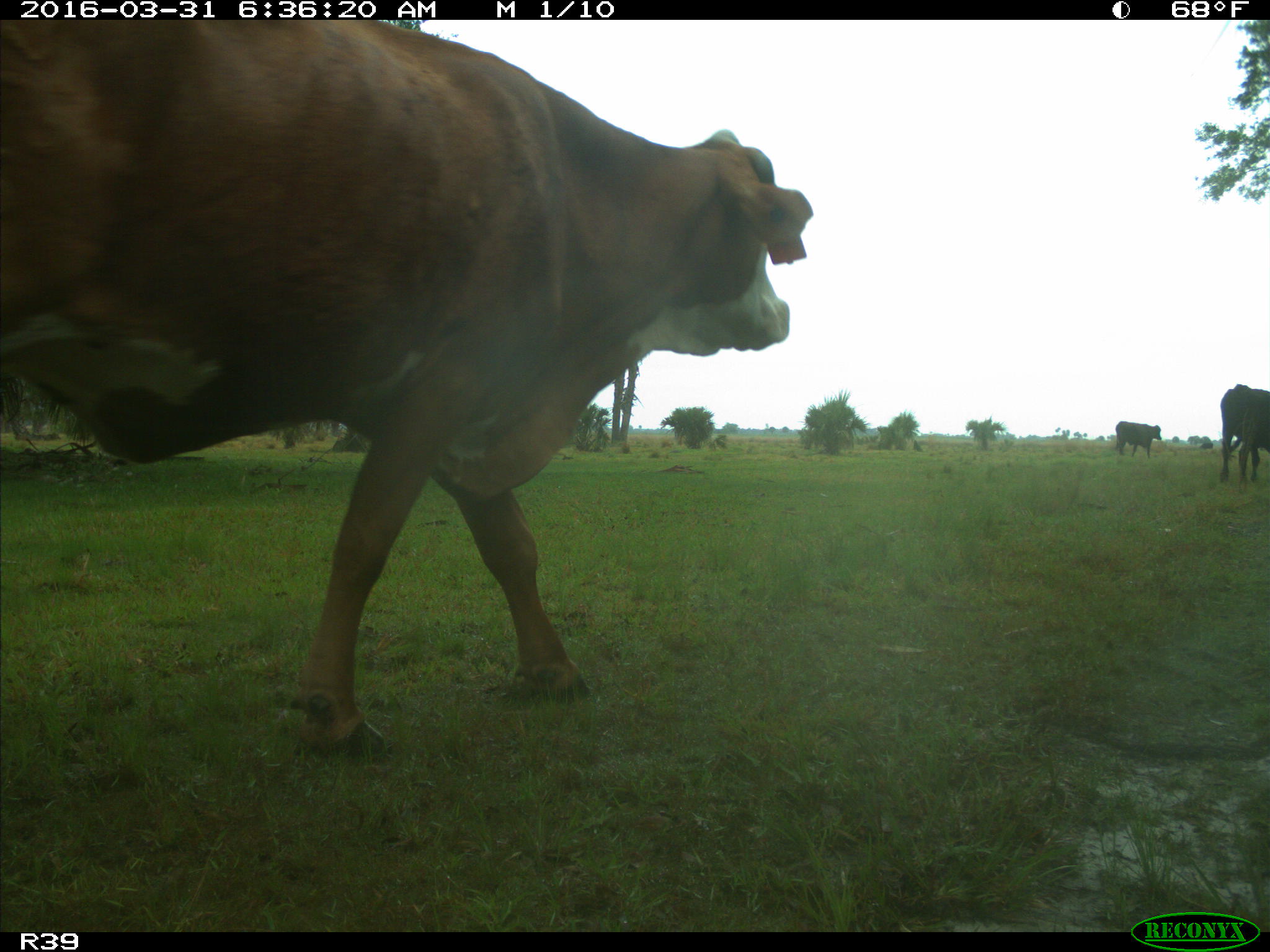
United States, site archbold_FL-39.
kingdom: Animalia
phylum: Chordata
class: Mammalia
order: Artiodactyla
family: Bovidae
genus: Bos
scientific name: Bos taurus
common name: domestic cow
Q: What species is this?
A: Bos taurus (domestic cow).